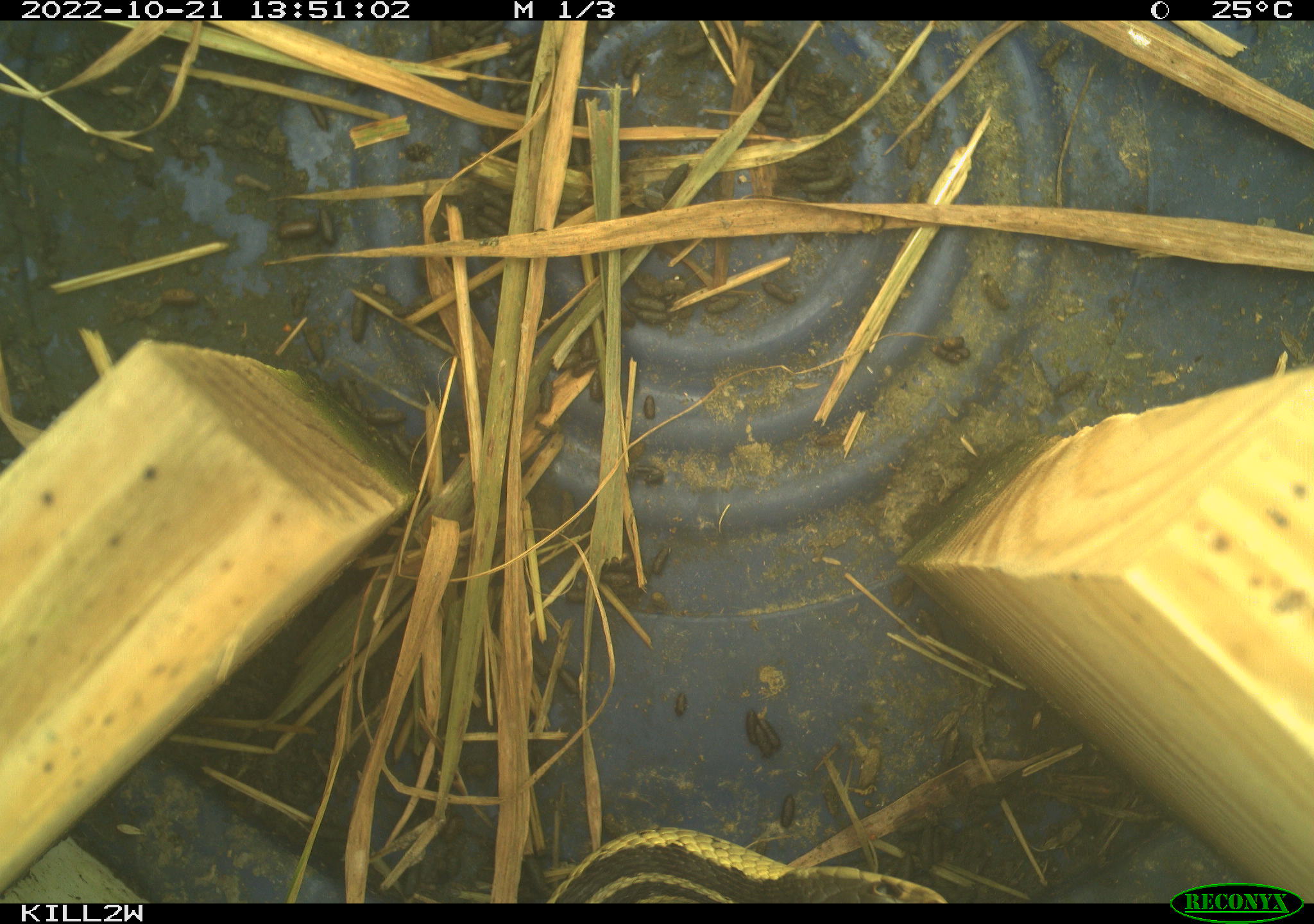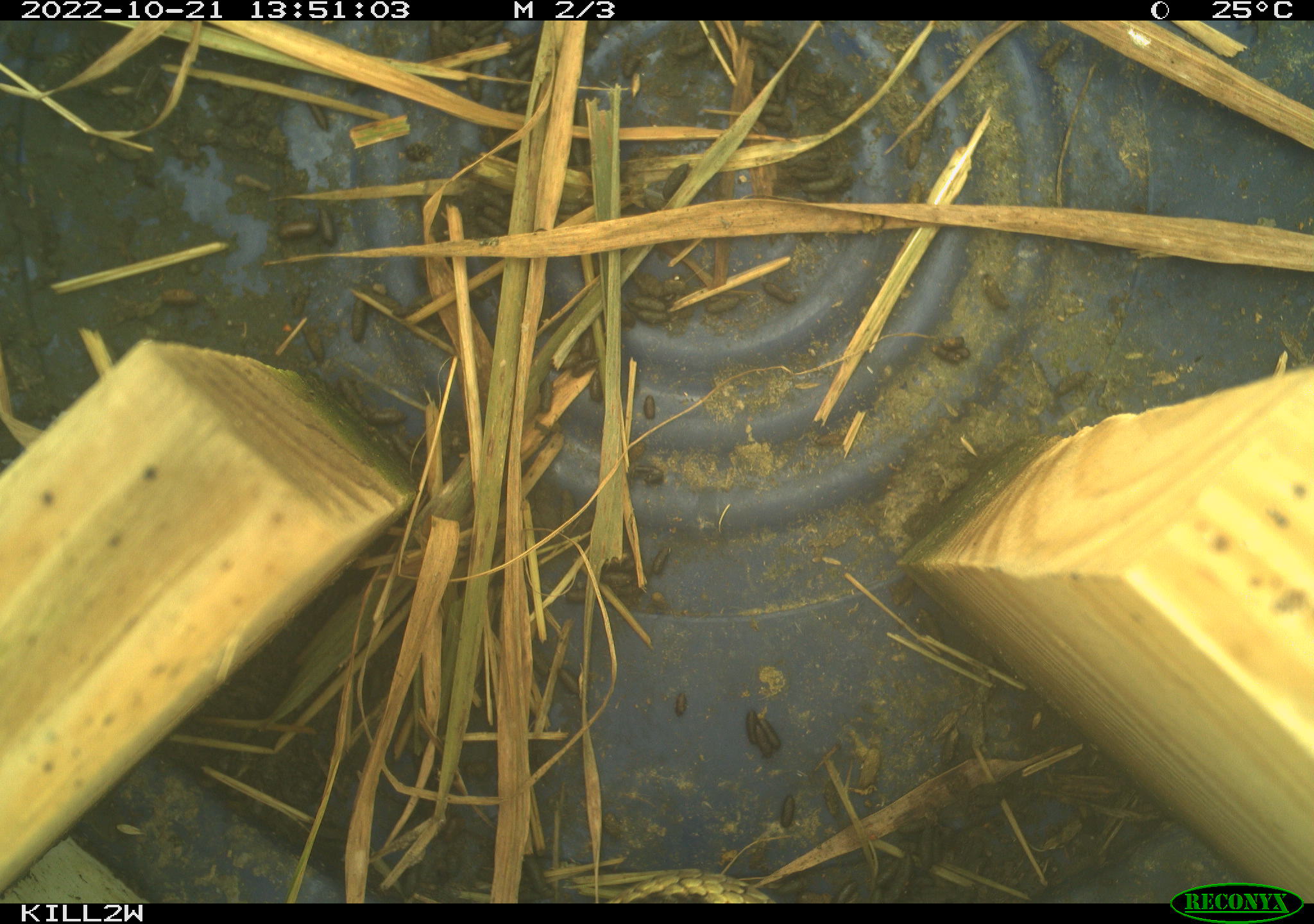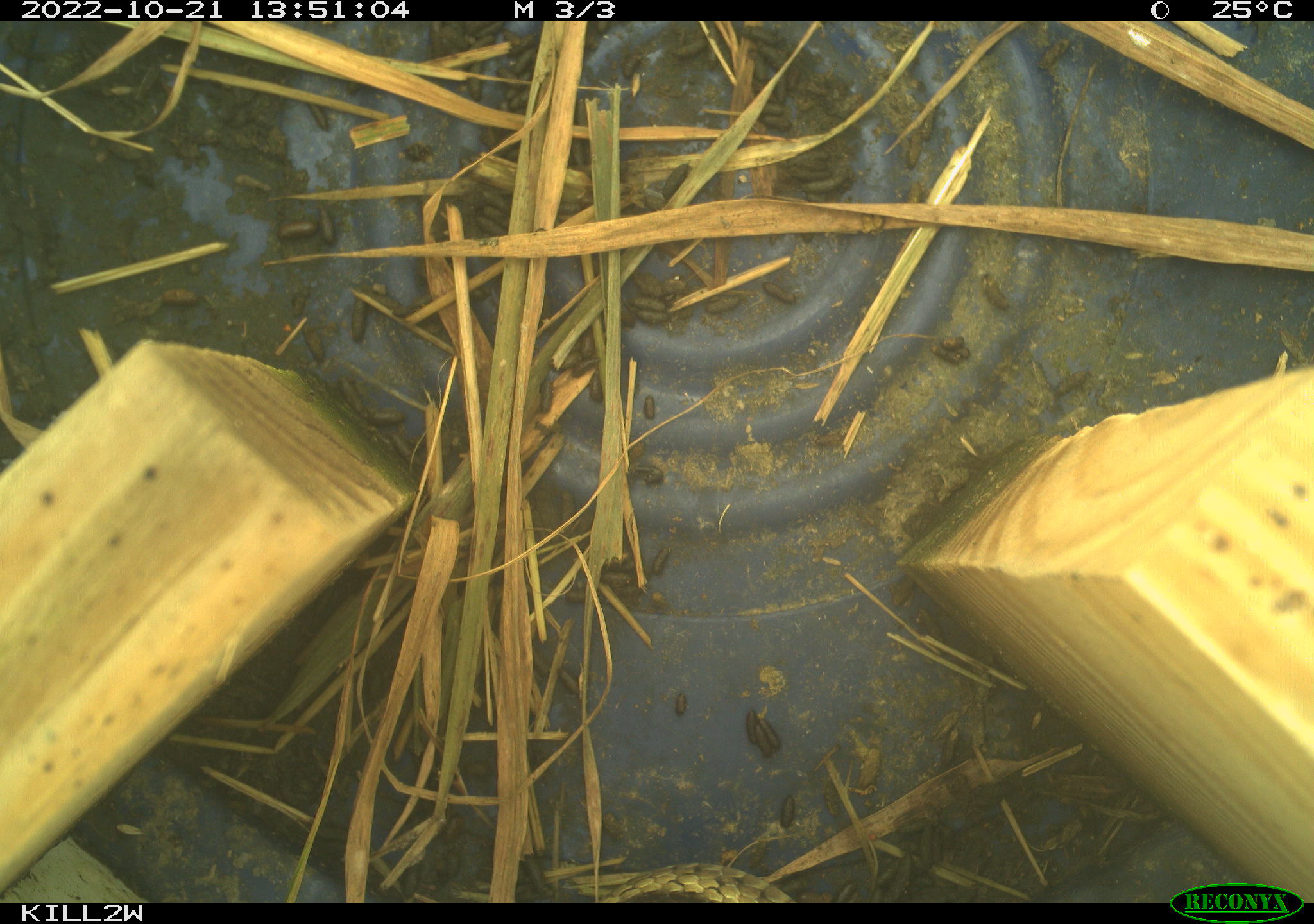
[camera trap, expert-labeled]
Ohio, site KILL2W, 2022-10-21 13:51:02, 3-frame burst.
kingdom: Animalia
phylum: Chordata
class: Reptilia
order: Squamata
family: Colubridae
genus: Thamnophis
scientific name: Thamnophis sirtalis sirtalis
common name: eastern gartersnake